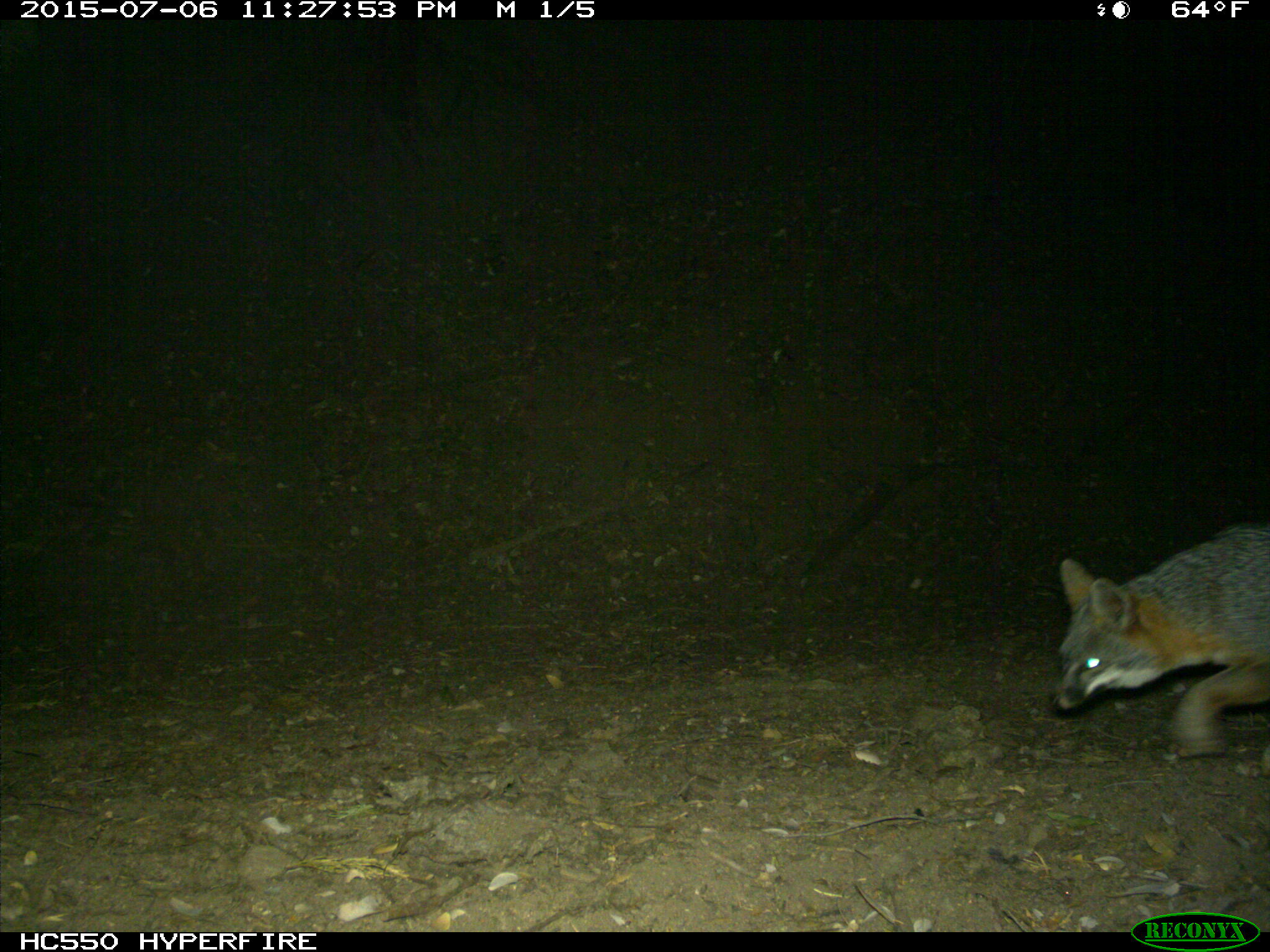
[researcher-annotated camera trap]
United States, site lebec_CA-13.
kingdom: Animalia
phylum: Chordata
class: Mammalia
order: Carnivora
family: Canidae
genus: Urocyon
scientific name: Urocyon cinereoargenteus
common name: gray fox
Urocyon cinereoargenteus (gray fox).